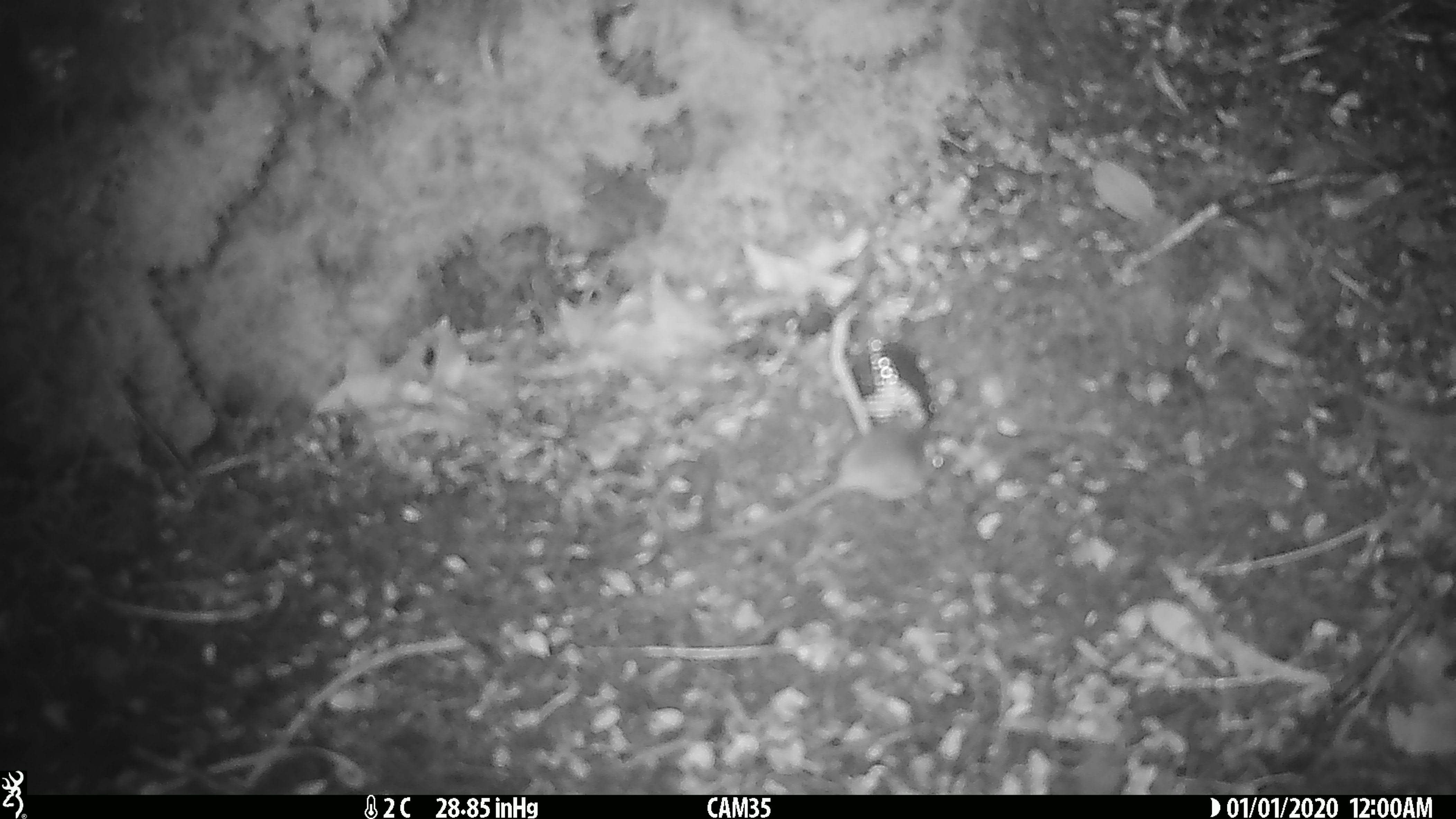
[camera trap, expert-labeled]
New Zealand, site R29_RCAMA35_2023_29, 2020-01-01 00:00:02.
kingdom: Animalia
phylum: Chordata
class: Mammalia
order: Rodentia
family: Muridae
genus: Mus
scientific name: Mus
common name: mouse